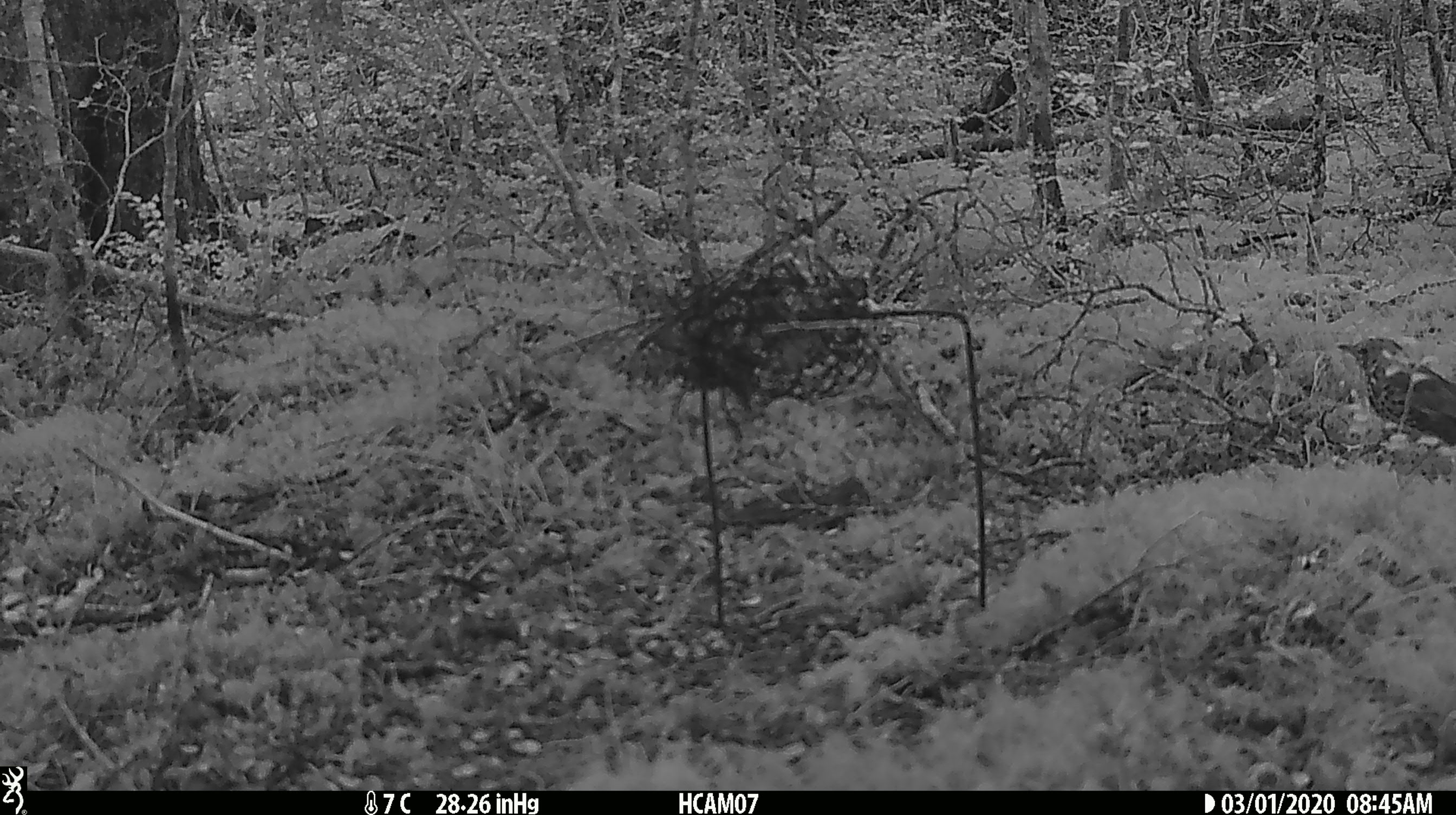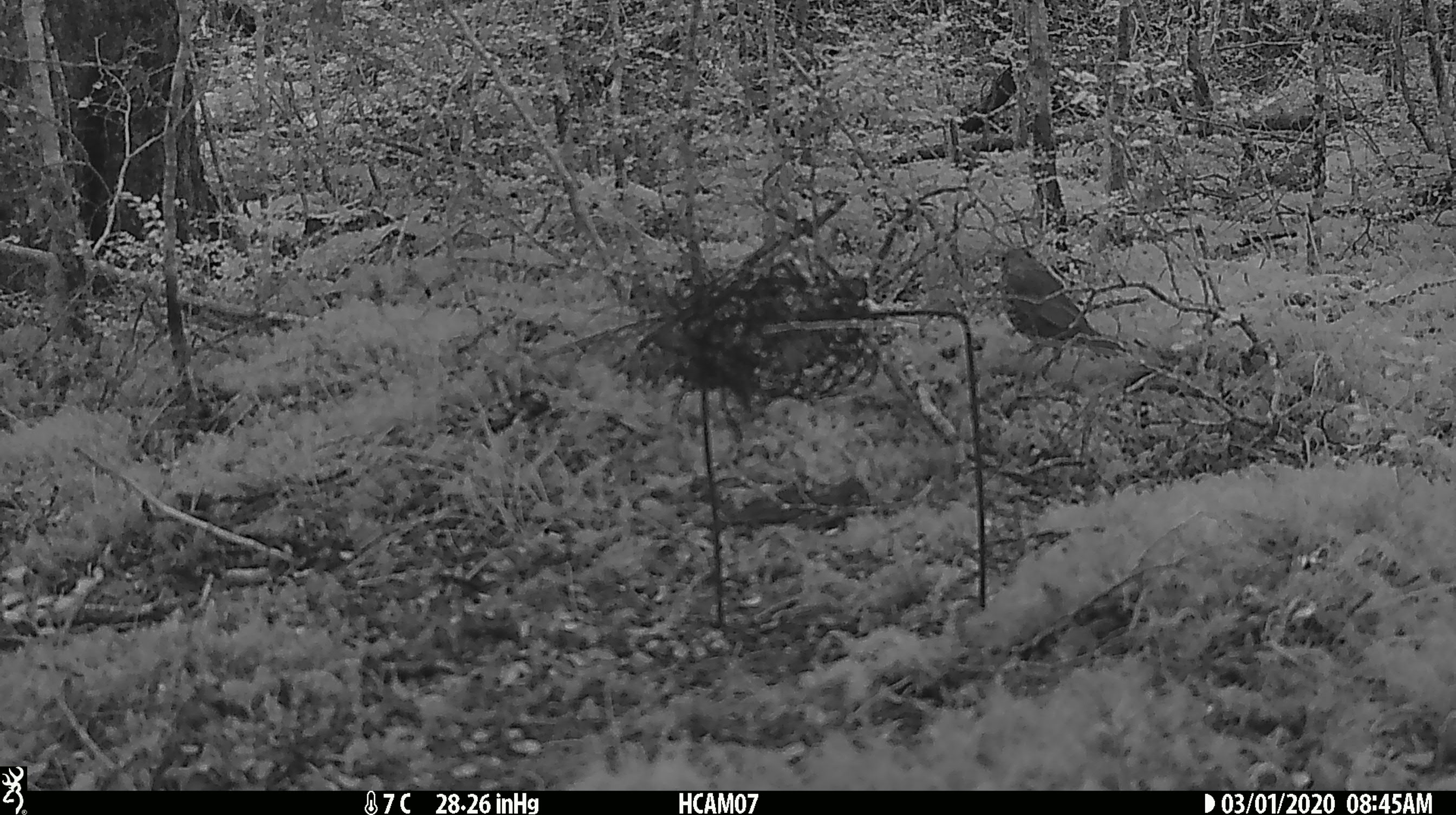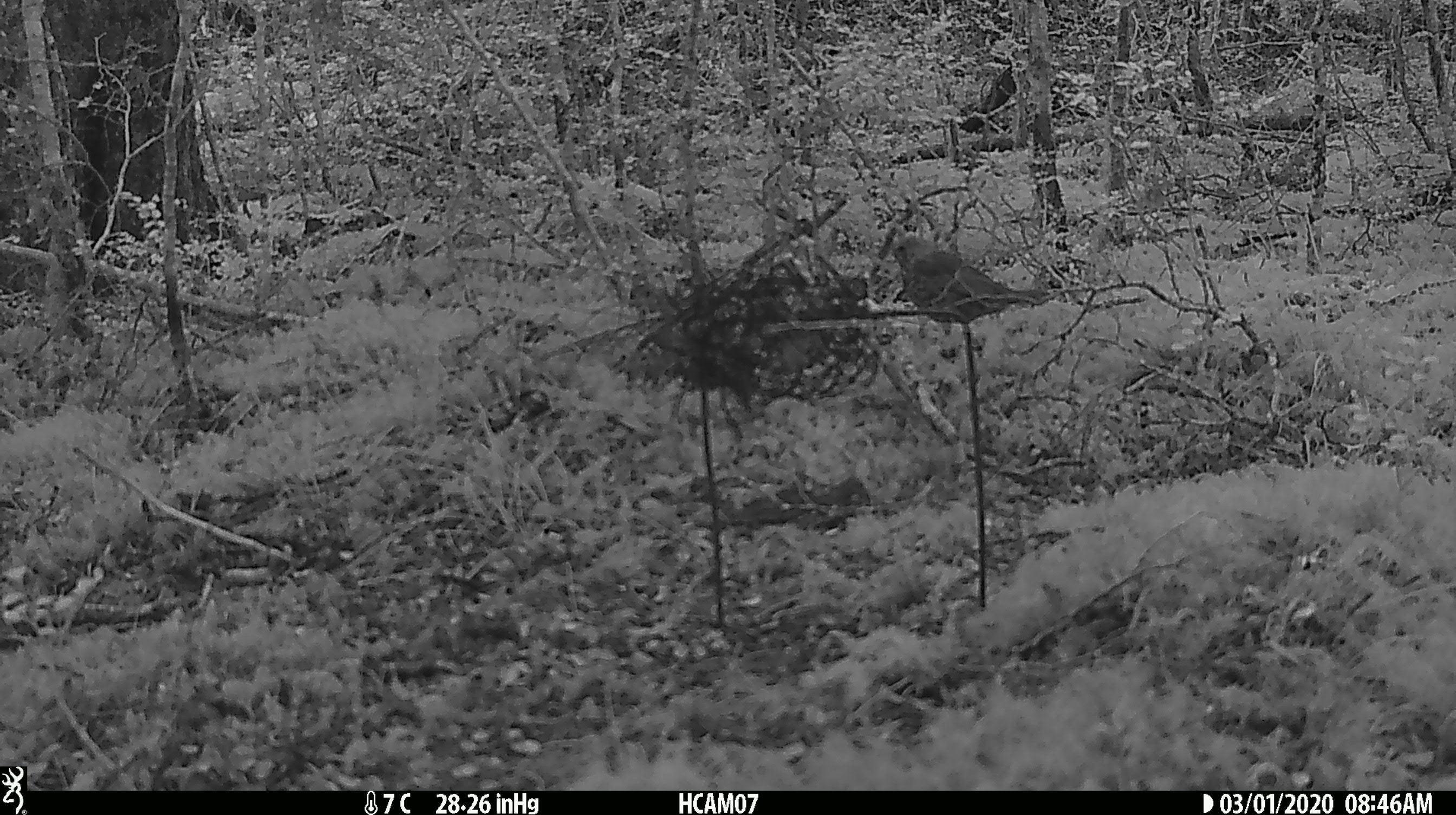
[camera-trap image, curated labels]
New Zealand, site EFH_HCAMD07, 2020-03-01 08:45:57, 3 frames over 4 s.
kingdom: Animalia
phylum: Chordata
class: Aves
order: Passeriformes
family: Turdidae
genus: Turdus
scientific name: Turdus philomelos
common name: song thrush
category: thrush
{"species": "thrush (song thrush) (Turdus philomelos)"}